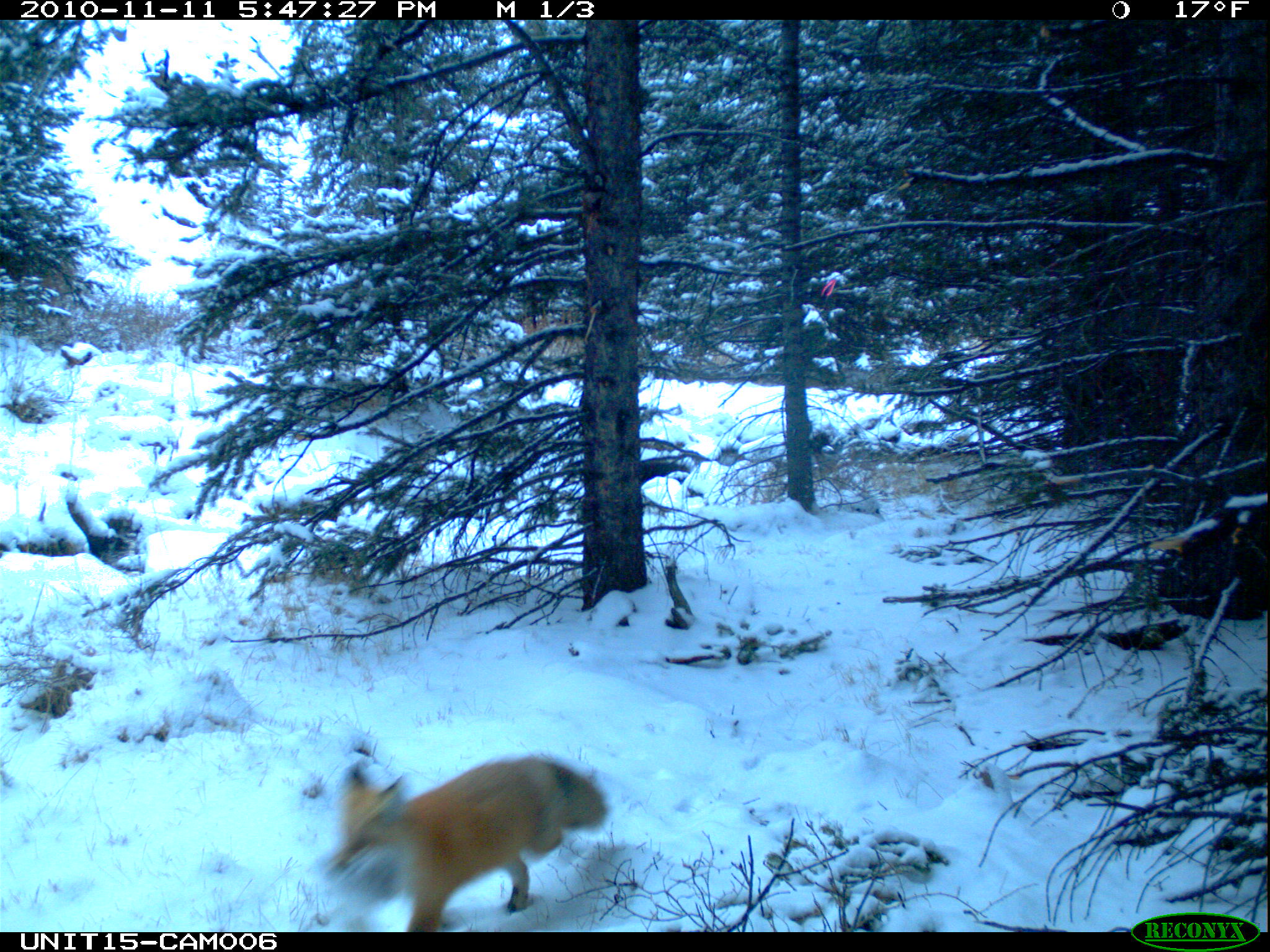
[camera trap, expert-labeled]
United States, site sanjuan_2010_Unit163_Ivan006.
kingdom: Animalia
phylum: Chordata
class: Mammalia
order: Carnivora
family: Canidae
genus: Vulpes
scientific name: Vulpes vulpes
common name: red fox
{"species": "Vulpes vulpes (red fox)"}